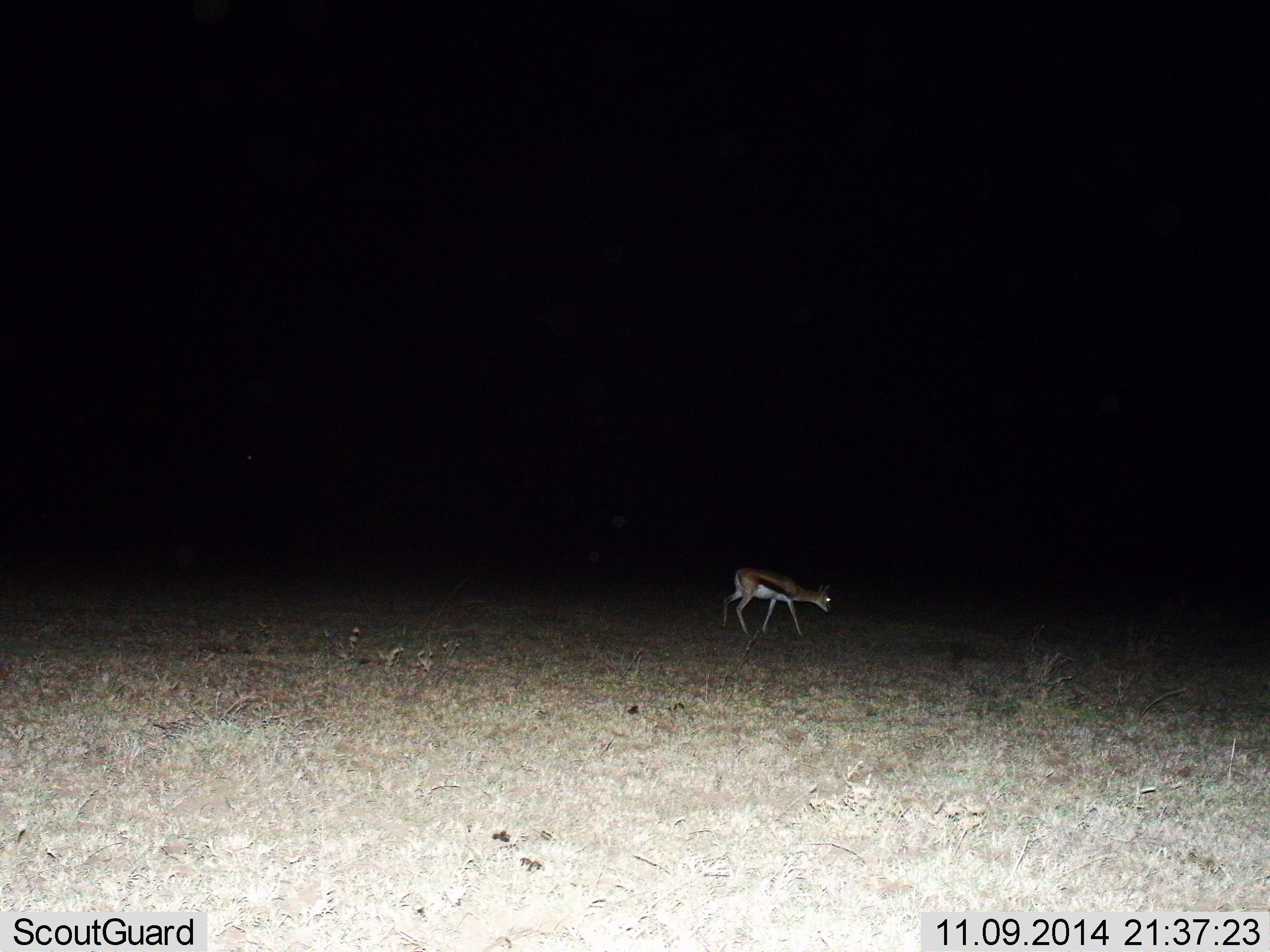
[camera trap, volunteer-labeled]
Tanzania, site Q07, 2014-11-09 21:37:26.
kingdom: Animalia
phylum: Chordata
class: Mammalia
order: Artiodactyla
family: Bovidae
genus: Eudorcas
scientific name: Eudorcas thomsonii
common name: thomson's gazelle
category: gazellethomsons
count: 1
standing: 30%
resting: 0%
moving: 60%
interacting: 0%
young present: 0%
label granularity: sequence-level